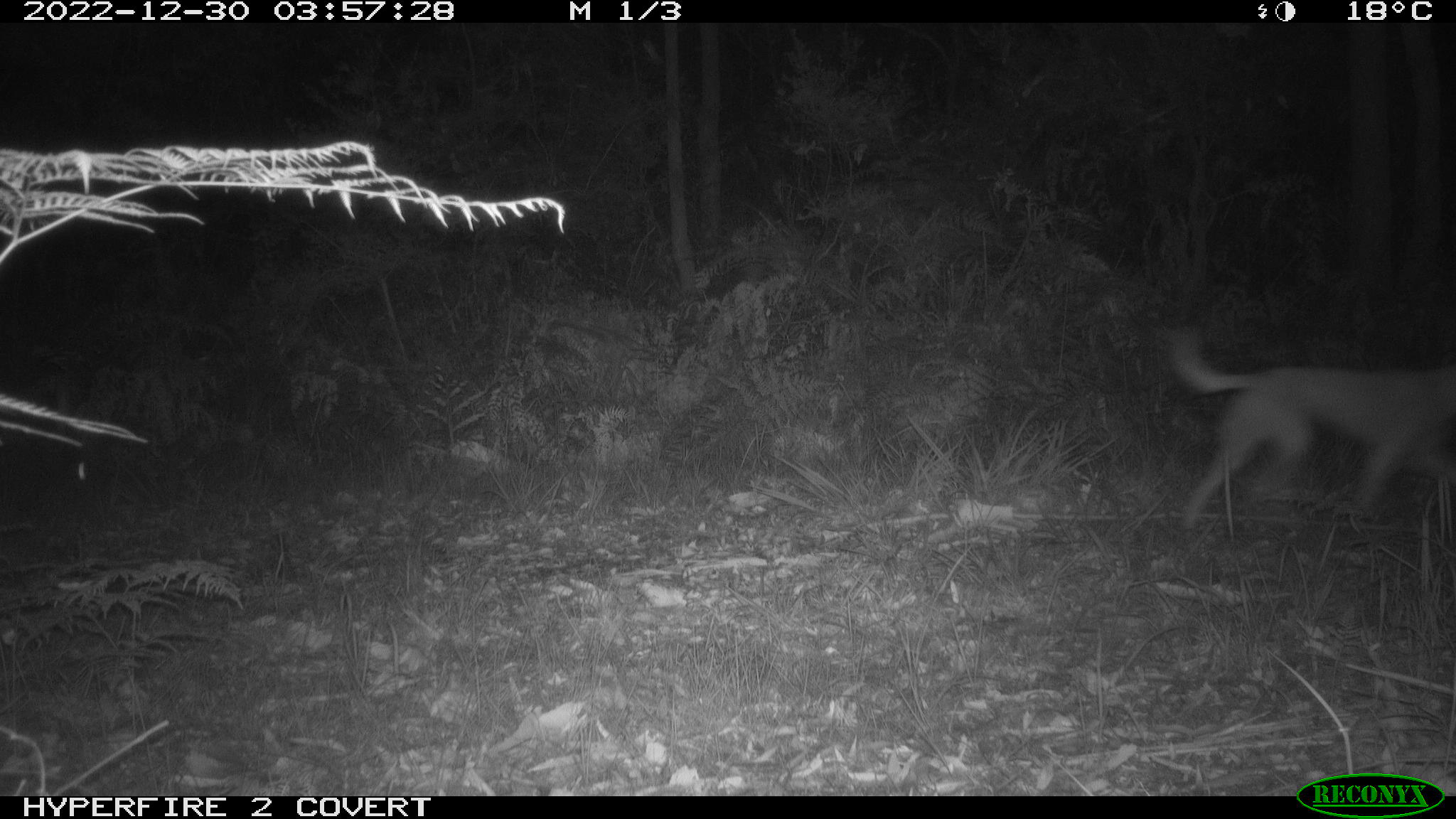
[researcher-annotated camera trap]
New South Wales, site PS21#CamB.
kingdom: Animalia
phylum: Chordata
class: Mammalia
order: Carnivora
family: Canidae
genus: Canis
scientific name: Canis familiaris dingo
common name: dingo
Dingo (Canis familiaris dingo).